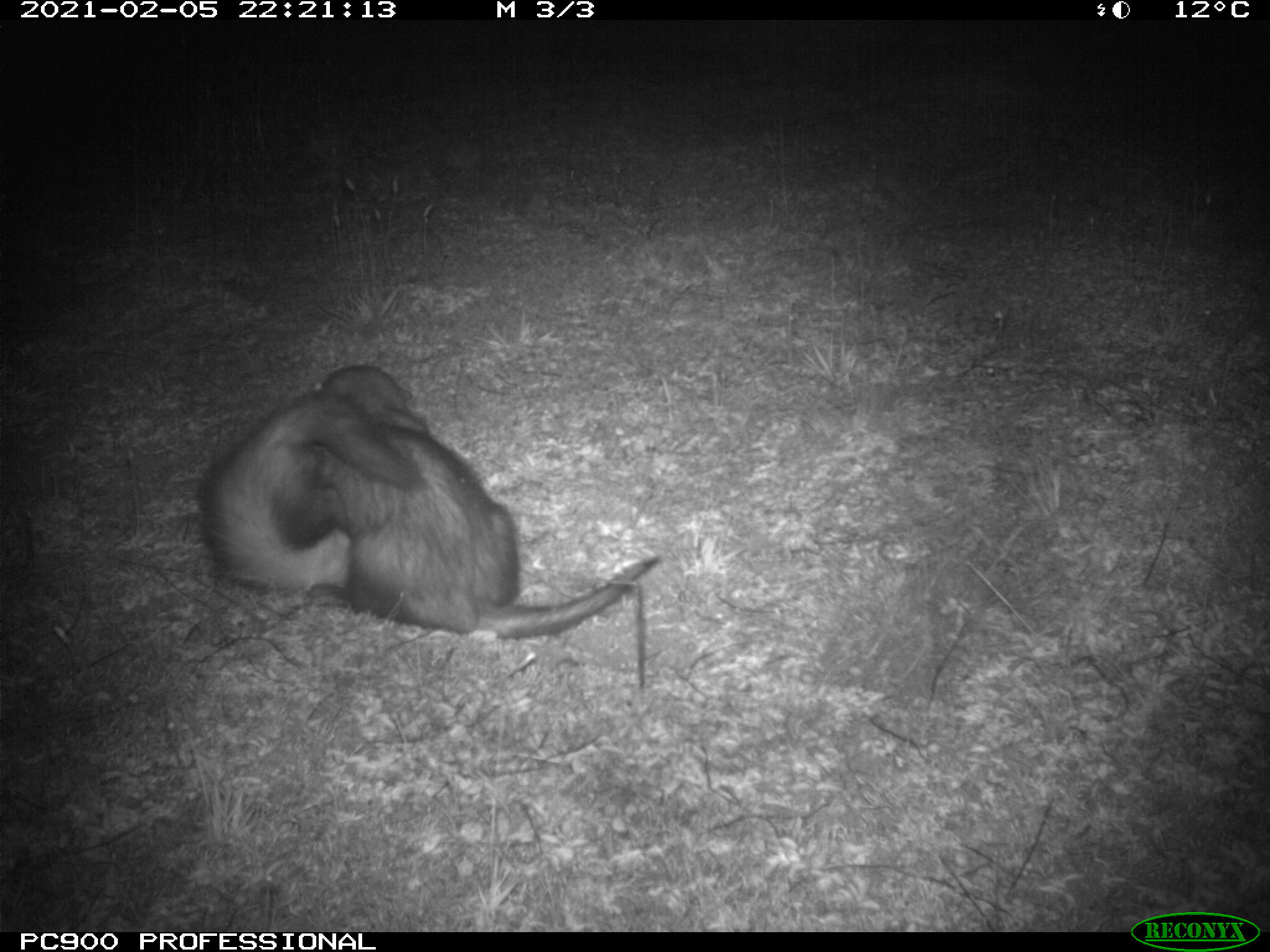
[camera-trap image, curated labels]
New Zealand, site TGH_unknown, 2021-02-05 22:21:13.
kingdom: Animalia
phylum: Chordata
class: Mammalia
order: Carnivora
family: Mustelidae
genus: Mustela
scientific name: Mustela furo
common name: ferret